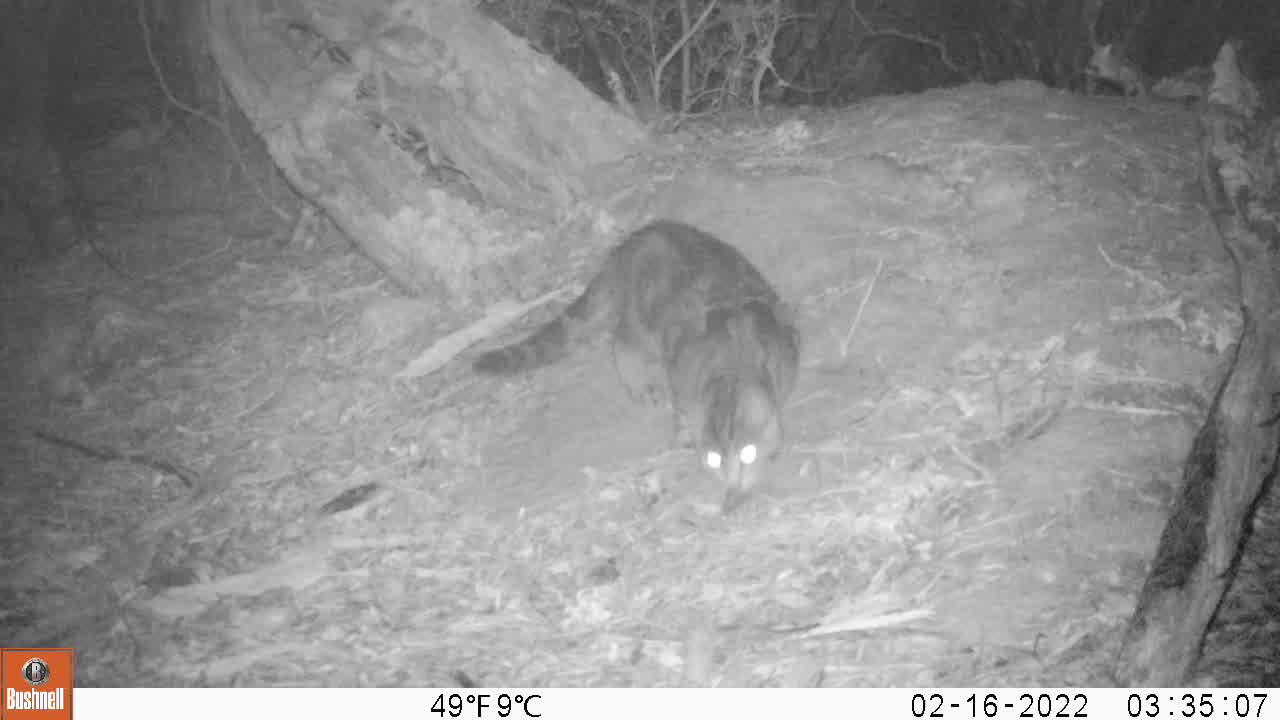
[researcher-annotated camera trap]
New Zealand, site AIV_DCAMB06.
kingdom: Animalia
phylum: Chordata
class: Mammalia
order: Carnivora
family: Felidae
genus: Felis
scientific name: Felis catus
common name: domestic cat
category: cat